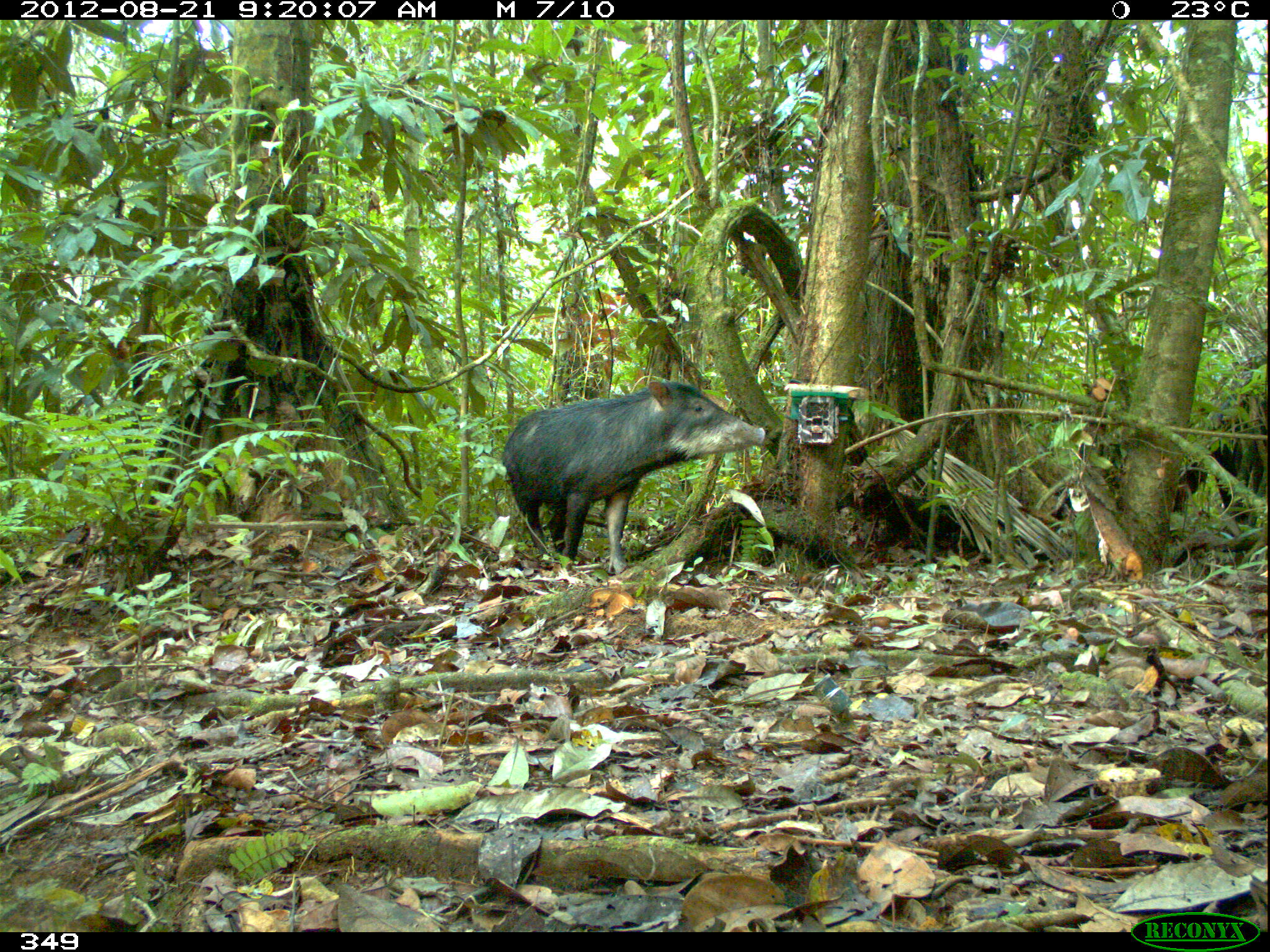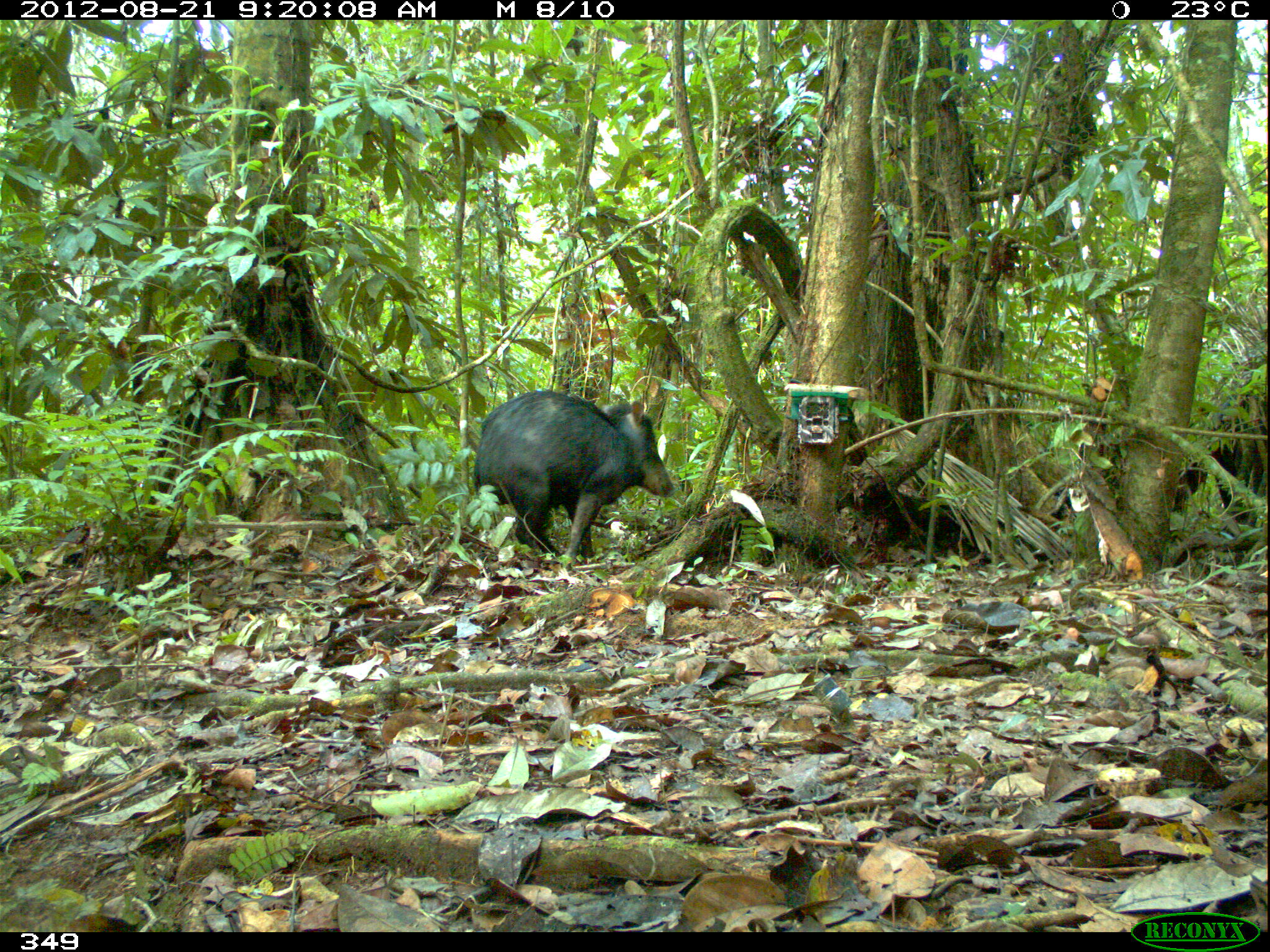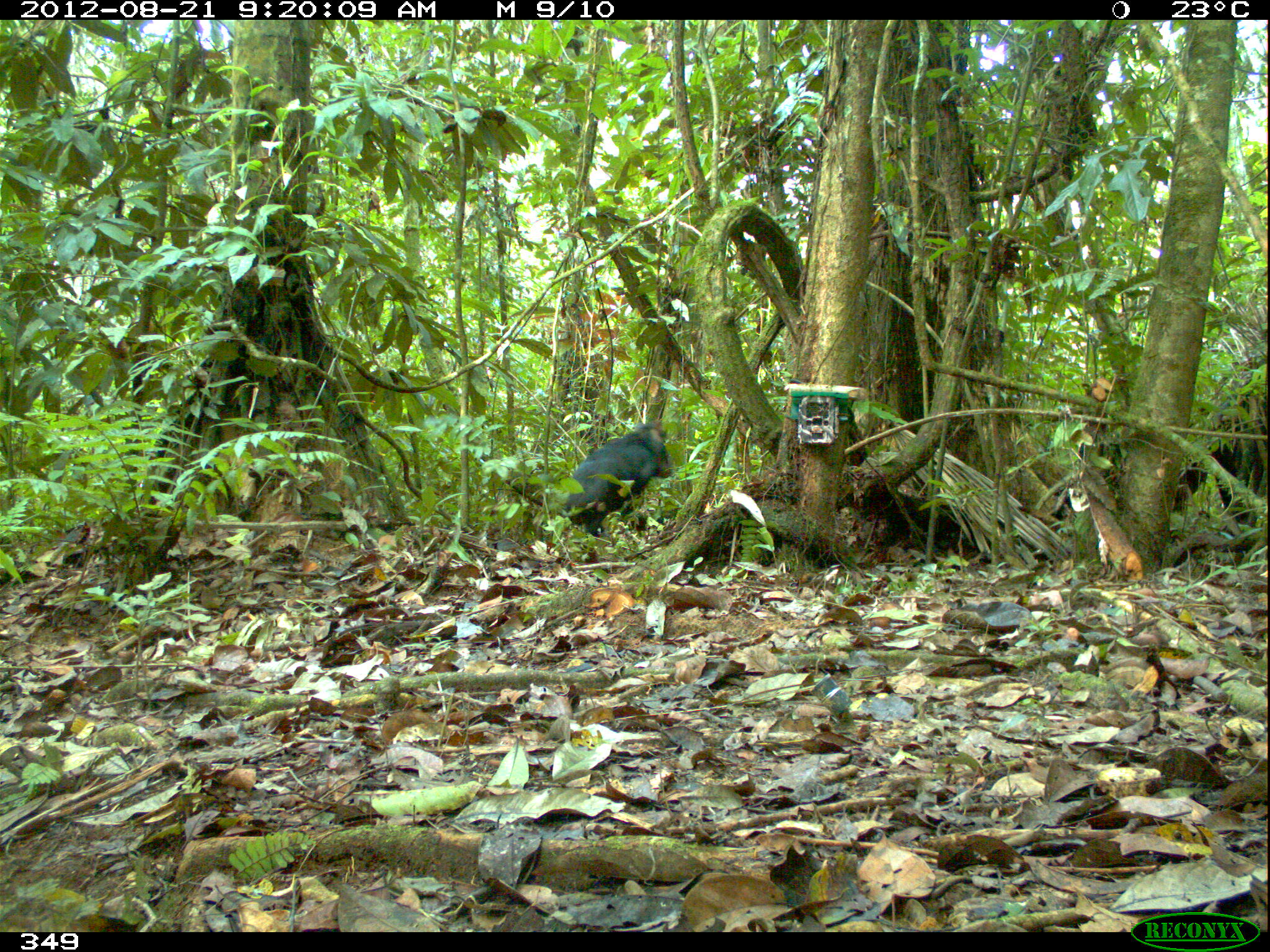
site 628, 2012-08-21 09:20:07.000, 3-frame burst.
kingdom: Animalia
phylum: Chordata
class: Mammalia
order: Artiodactyla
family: Tayassuidae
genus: Tayassu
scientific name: Tayassu pecari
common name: white-lipped peccary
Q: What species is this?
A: Tayassu pecari (white-lipped peccary).